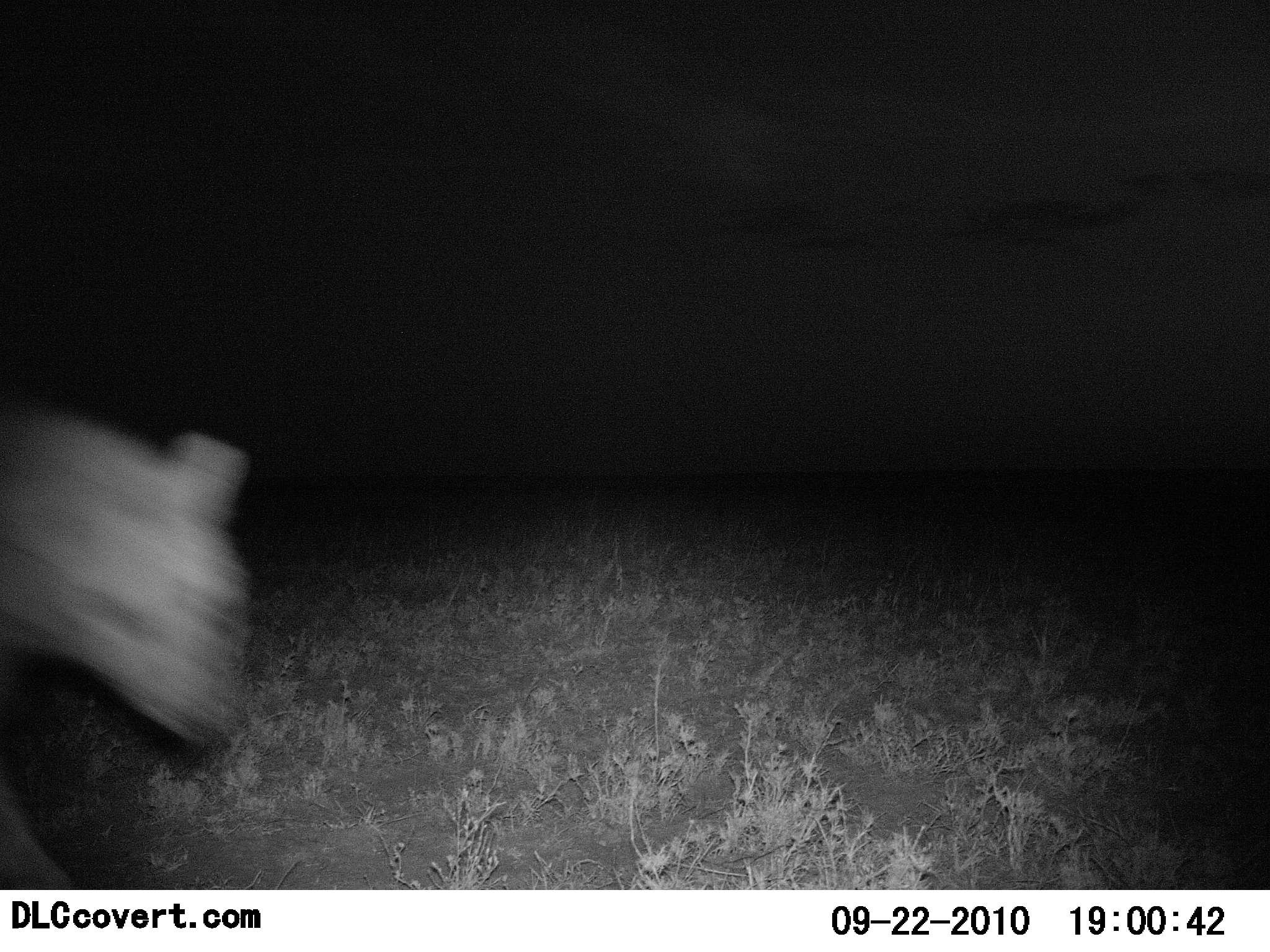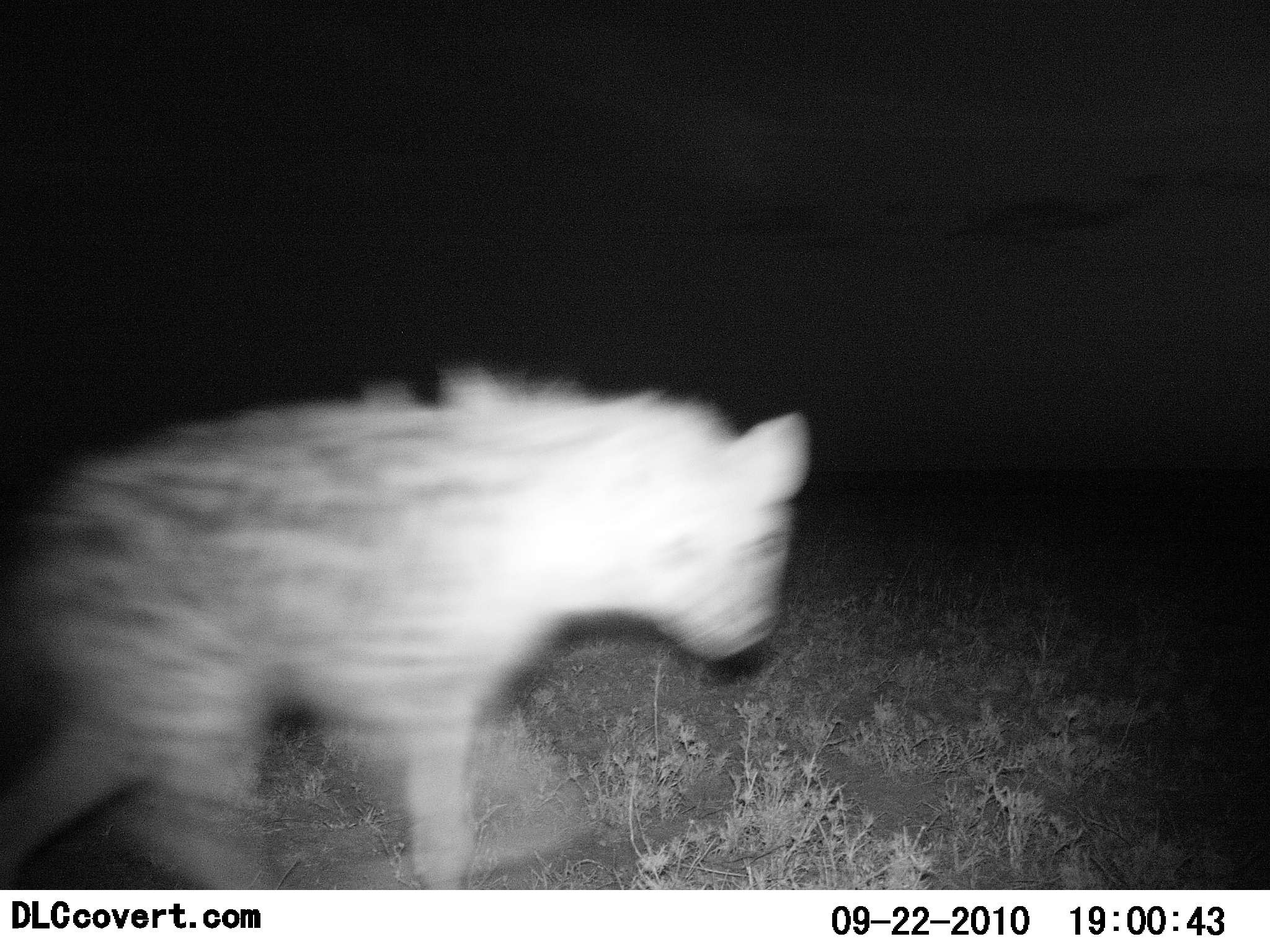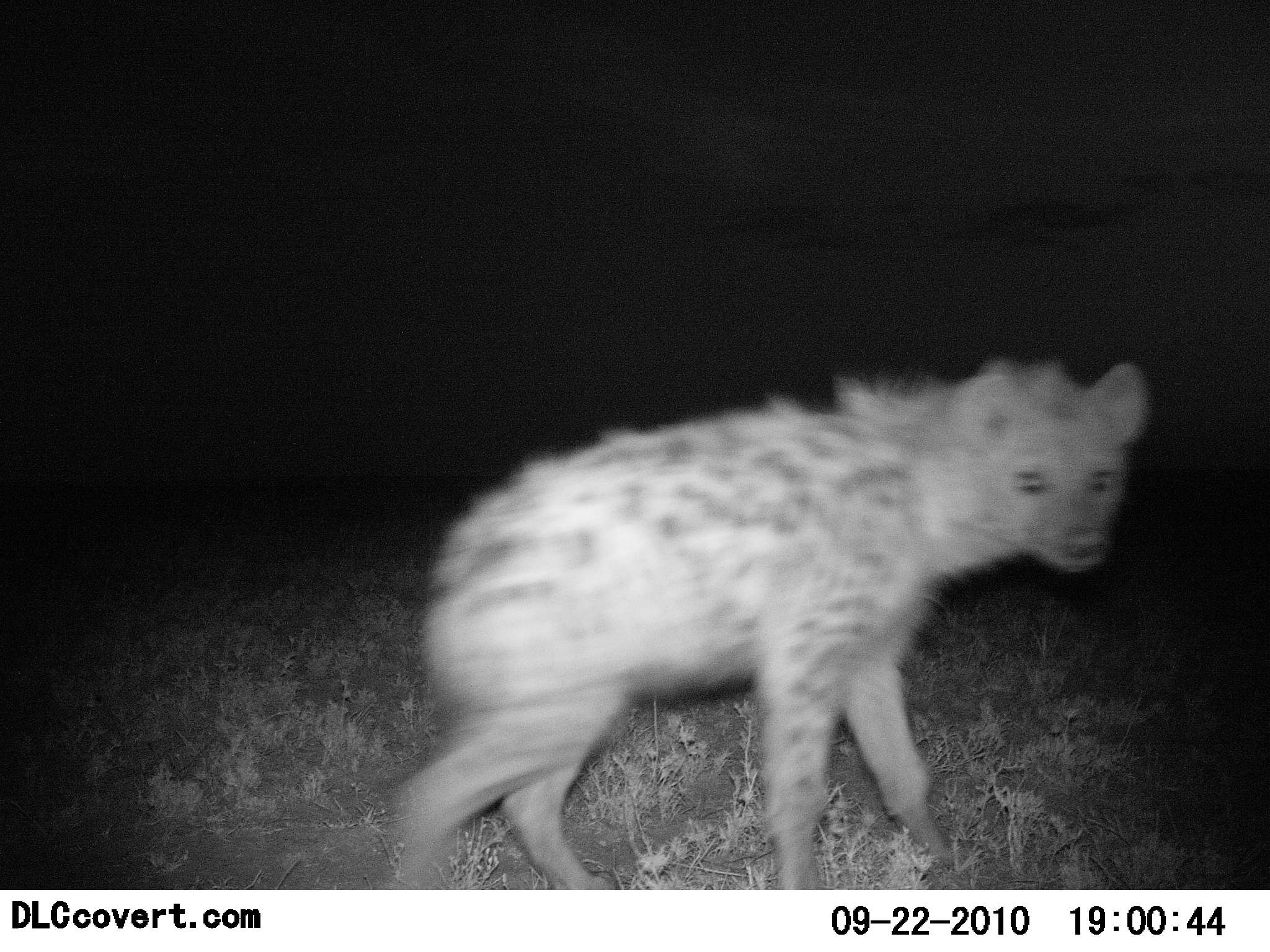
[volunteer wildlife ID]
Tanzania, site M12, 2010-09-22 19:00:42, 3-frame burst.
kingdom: Animalia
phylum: Chordata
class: Mammalia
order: Carnivora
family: Hyaenidae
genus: Crocuta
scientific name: Crocuta crocuta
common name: spotted hyena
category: hyenaspotted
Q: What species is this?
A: Hyenaspotted (spotted hyena) (Crocuta crocuta).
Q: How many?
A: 1.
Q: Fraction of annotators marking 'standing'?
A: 6%.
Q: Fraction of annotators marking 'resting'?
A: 0%.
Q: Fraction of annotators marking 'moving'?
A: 94%.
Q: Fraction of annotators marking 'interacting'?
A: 0%.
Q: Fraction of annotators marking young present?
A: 0%.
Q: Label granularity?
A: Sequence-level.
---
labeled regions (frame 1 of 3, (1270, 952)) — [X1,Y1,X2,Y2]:
animal: [0,411,254,889]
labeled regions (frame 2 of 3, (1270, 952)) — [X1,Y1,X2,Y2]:
animal: [0,358,811,889]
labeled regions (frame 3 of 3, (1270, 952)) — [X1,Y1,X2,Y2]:
animal: [386,352,1151,888]